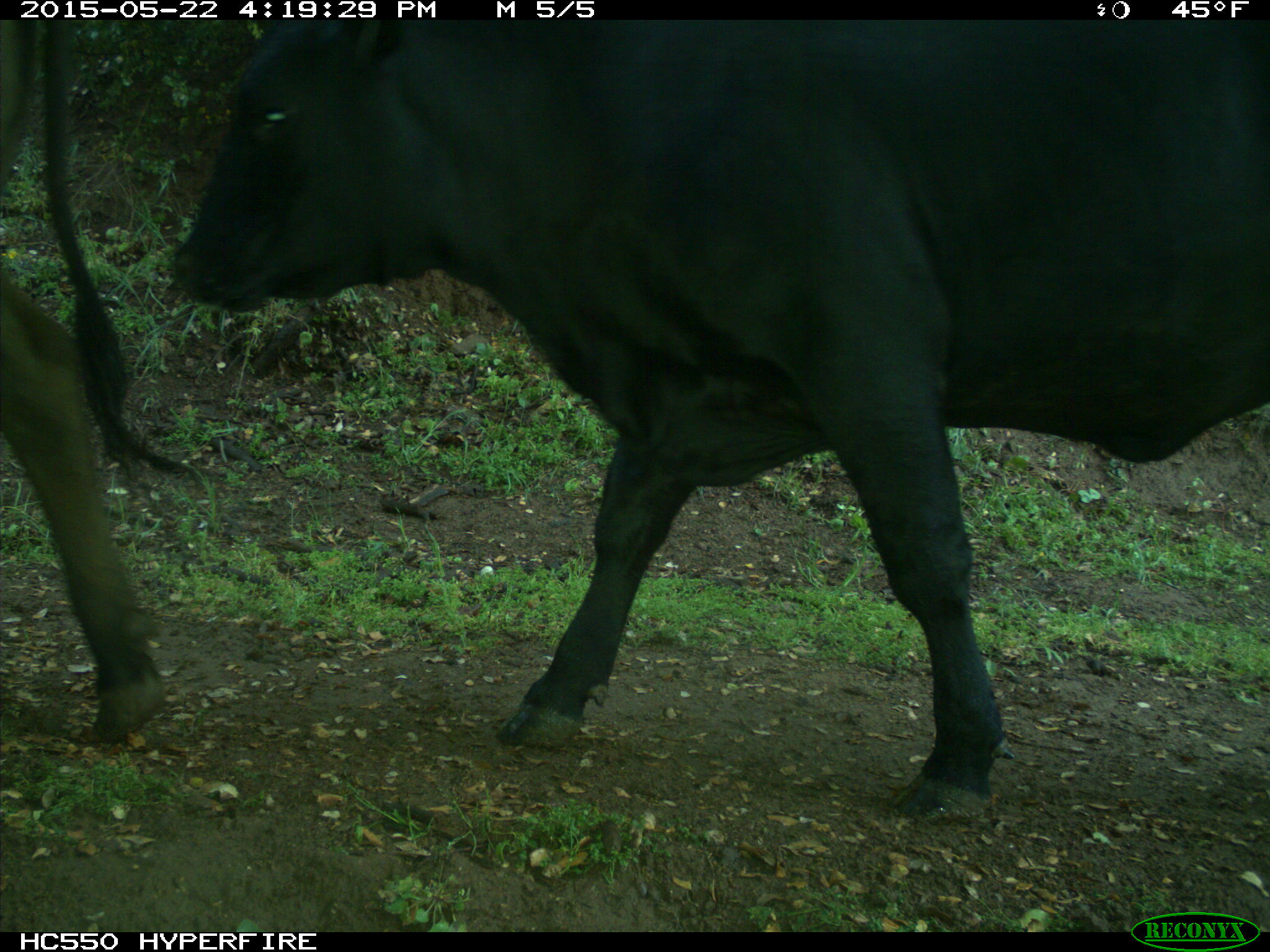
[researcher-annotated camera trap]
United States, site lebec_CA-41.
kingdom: Animalia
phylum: Chordata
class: Mammalia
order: Artiodactyla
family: Bovidae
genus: Bos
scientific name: Bos taurus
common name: domestic cow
Bos taurus (domestic cow).